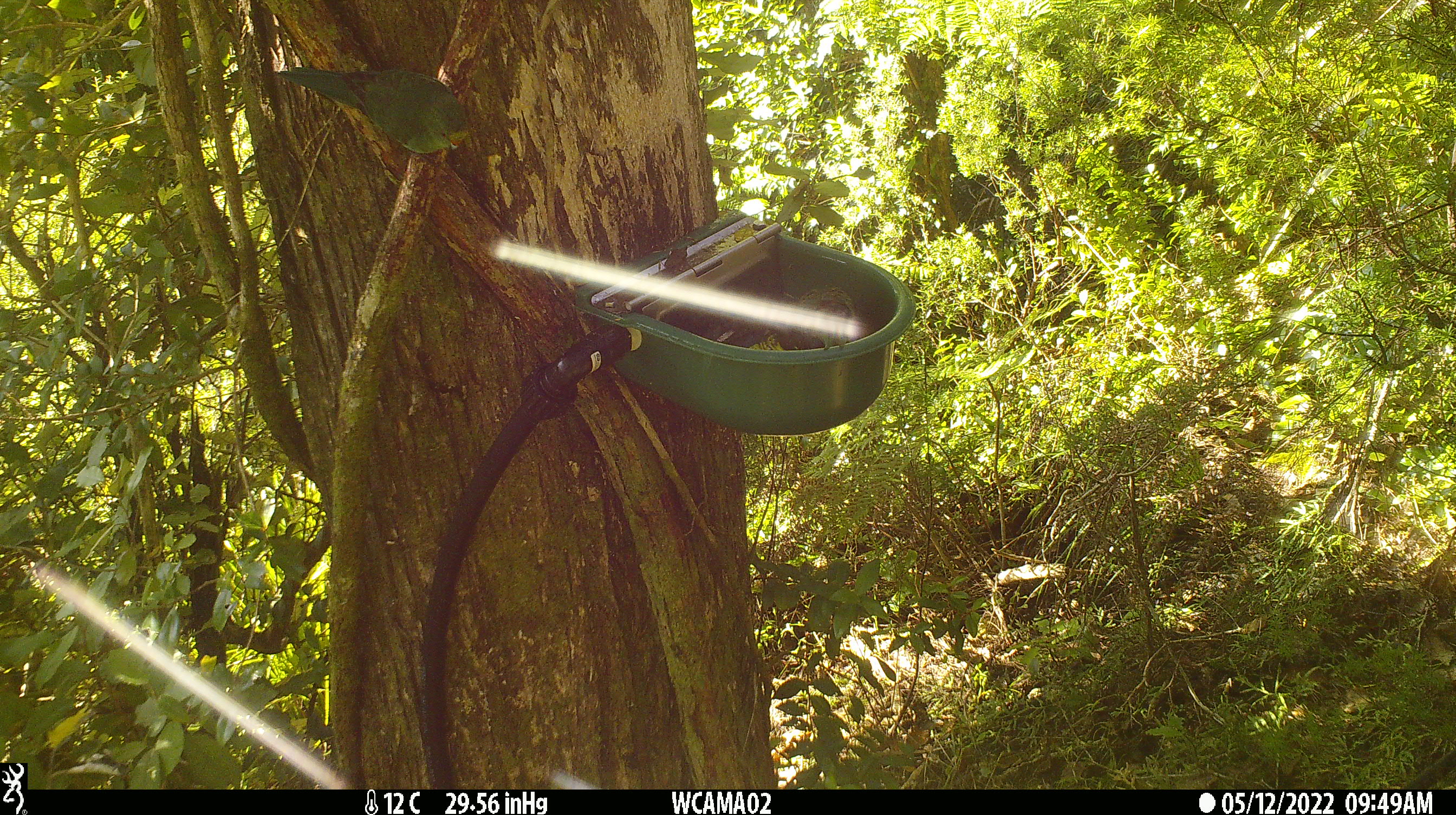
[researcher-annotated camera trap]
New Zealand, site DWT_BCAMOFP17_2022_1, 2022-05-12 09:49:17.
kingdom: Animalia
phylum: Chordata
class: Aves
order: Psittaciformes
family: Psittaculidae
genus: Cyanoramphus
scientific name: Cyanoramphus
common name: parakeet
Parakeet (Cyanoramphus).